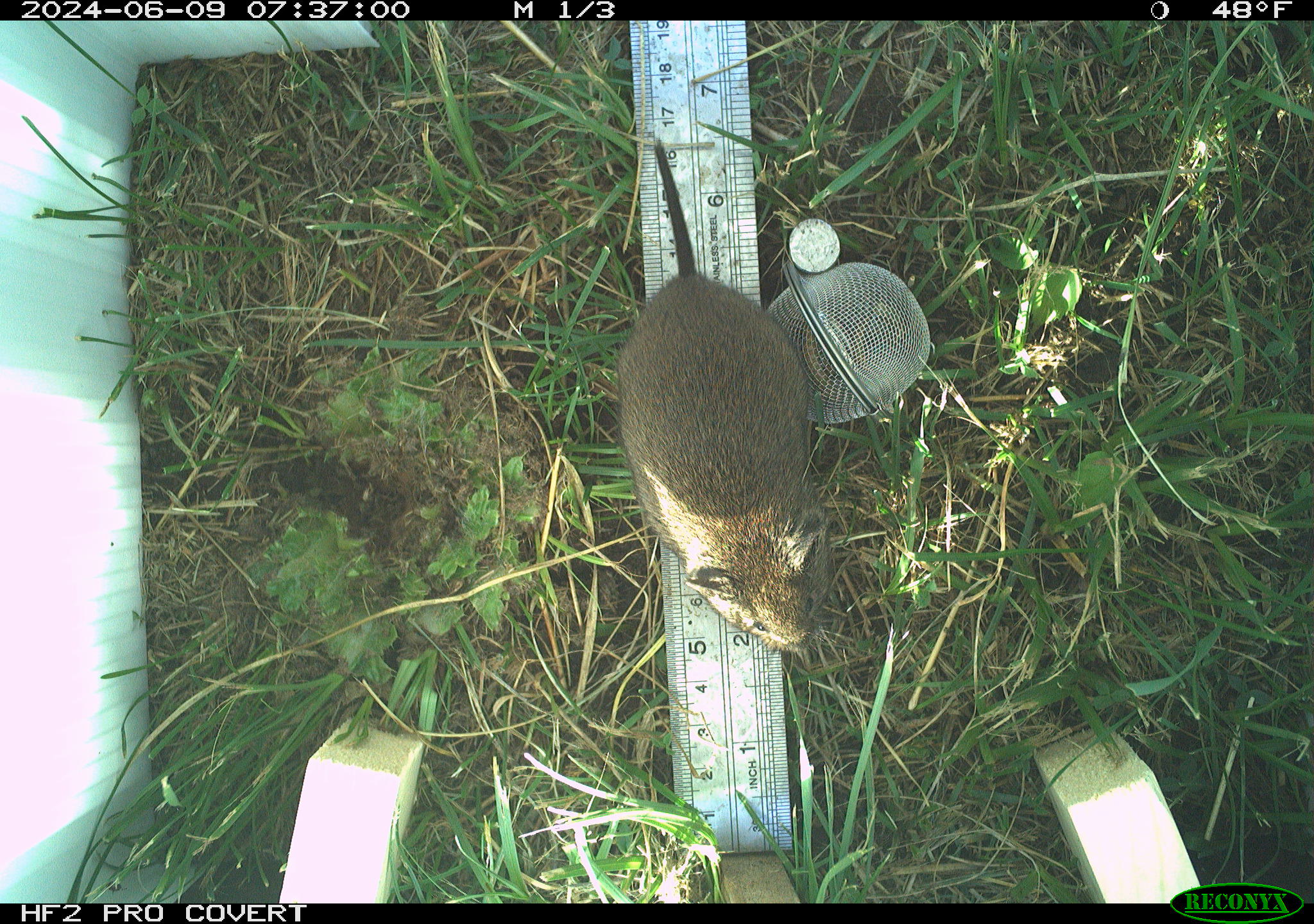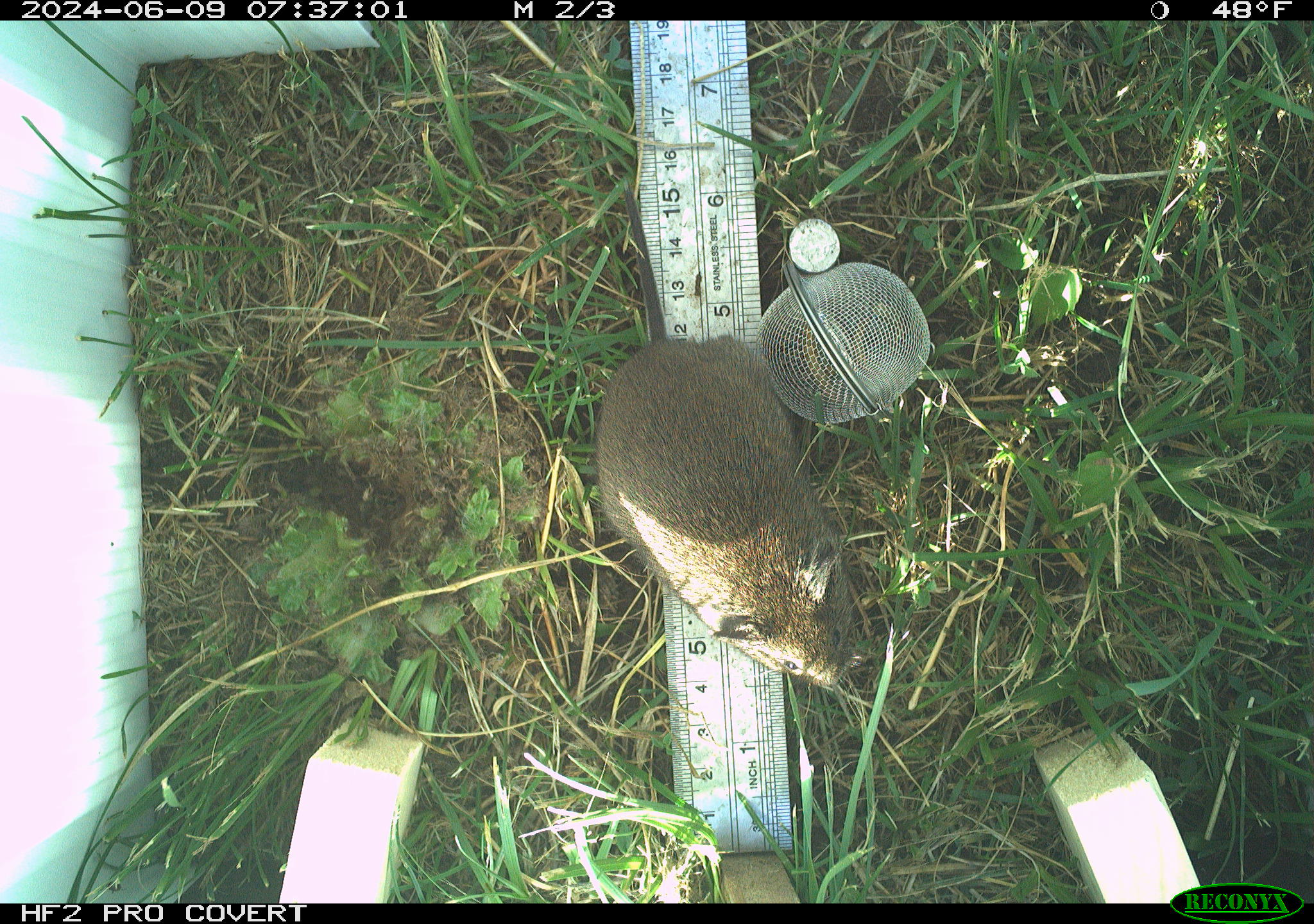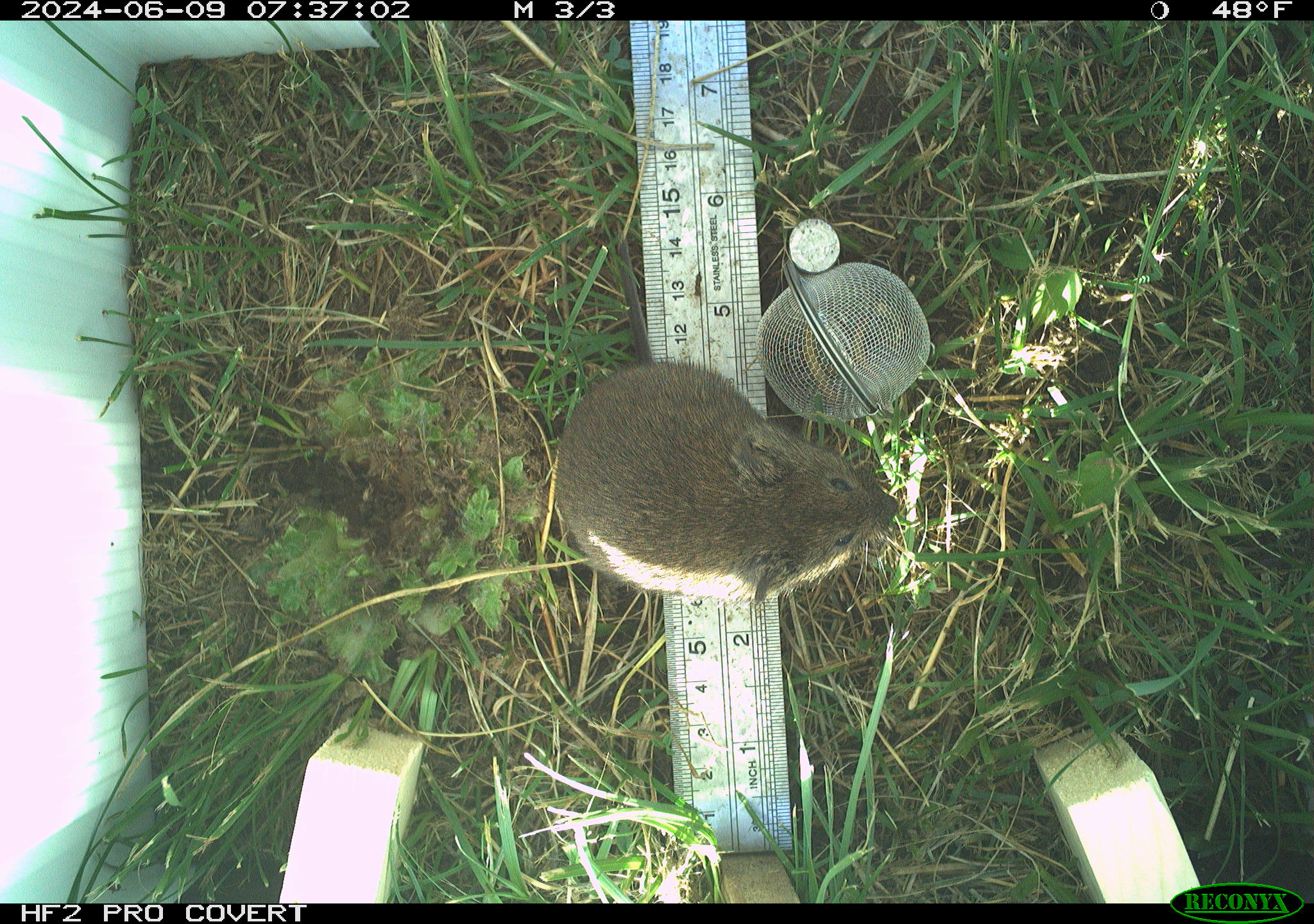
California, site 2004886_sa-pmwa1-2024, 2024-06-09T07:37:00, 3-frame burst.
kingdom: Animalia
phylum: Chordata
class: Mammalia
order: Rodentia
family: Cricetidae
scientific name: Arvicolinae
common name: voles, lemmings, and muskrats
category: arvicolinae subfamily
Arvicolinae subfamily (voles, lemmings, and muskrats) (Arvicolinae).